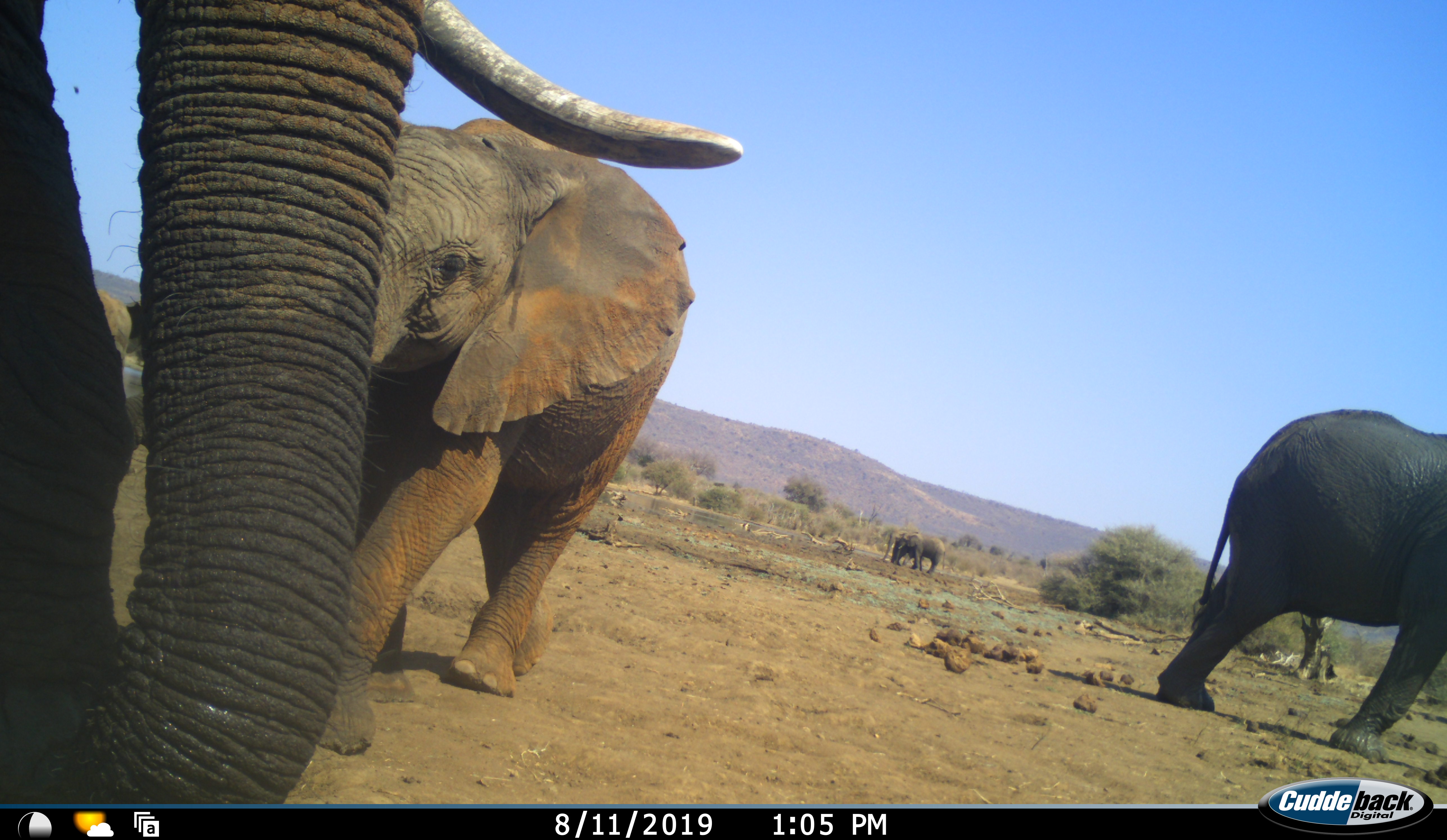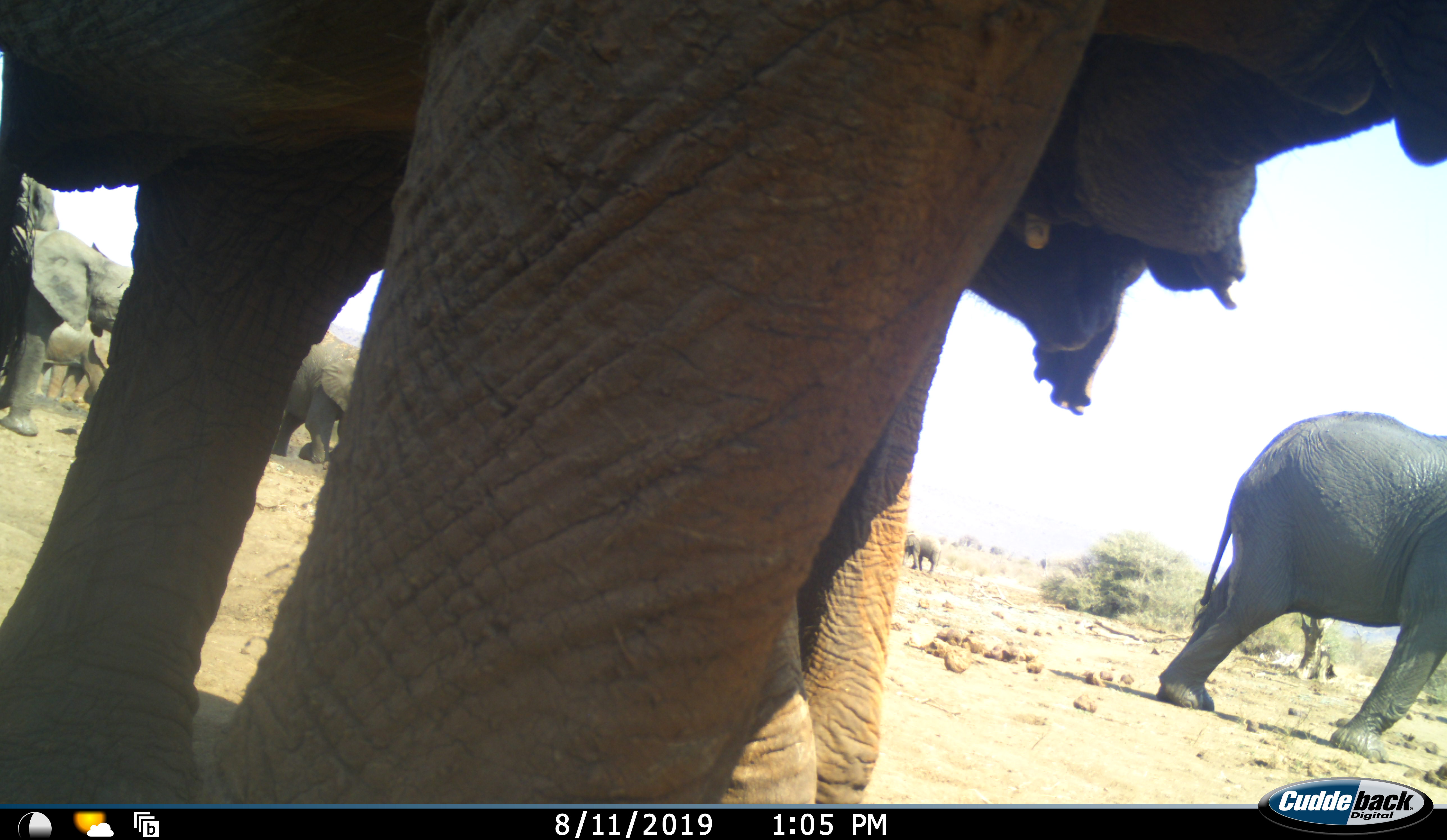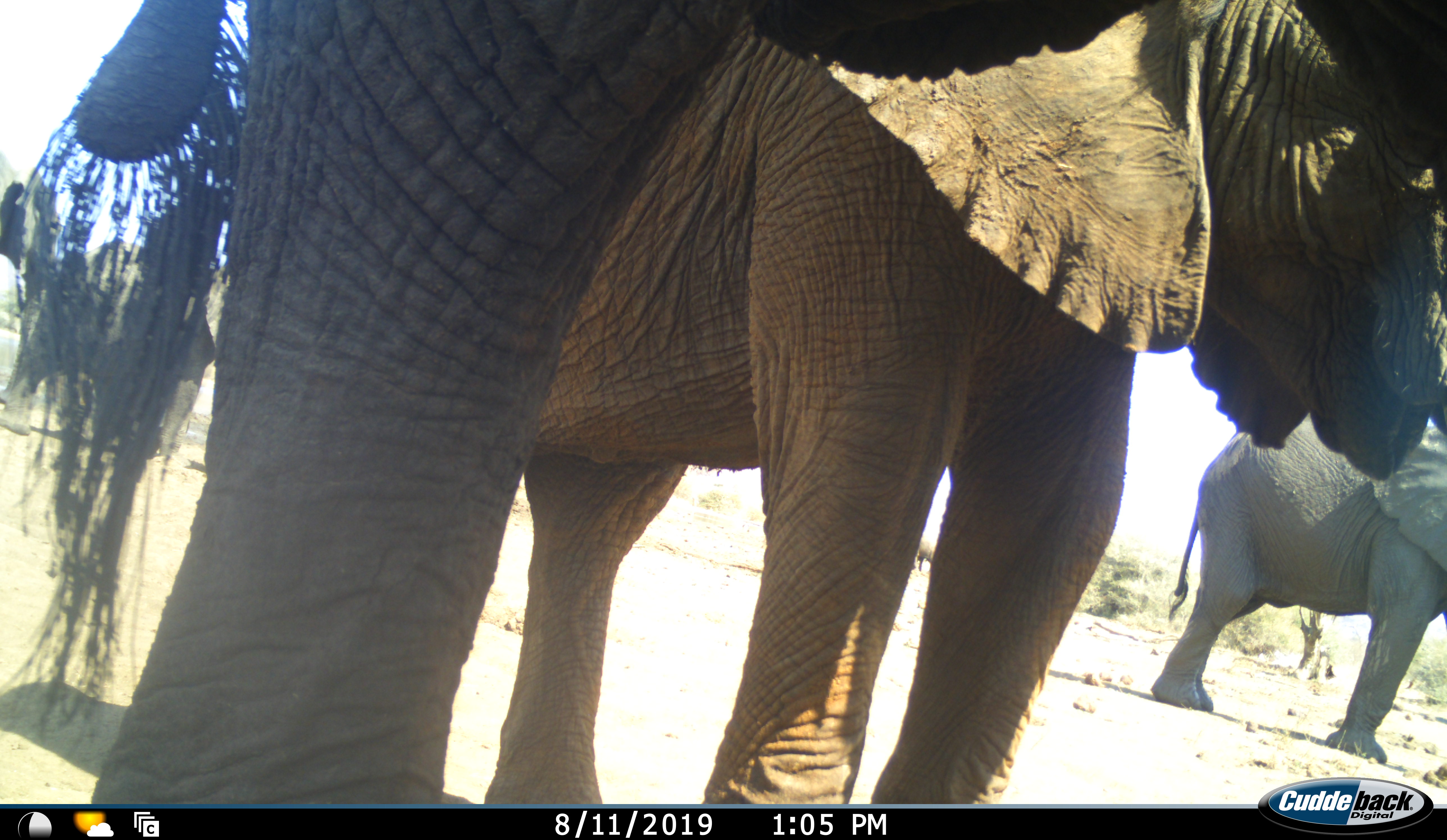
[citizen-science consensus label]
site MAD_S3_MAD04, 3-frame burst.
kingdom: Animalia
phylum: Chordata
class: Mammalia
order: Proboscidea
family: Elephantidae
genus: Loxodonta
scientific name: Loxodonta africana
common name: african bush elephant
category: elephant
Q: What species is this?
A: Elephant (african bush elephant) (Loxodonta africana).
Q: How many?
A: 7.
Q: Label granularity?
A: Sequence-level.